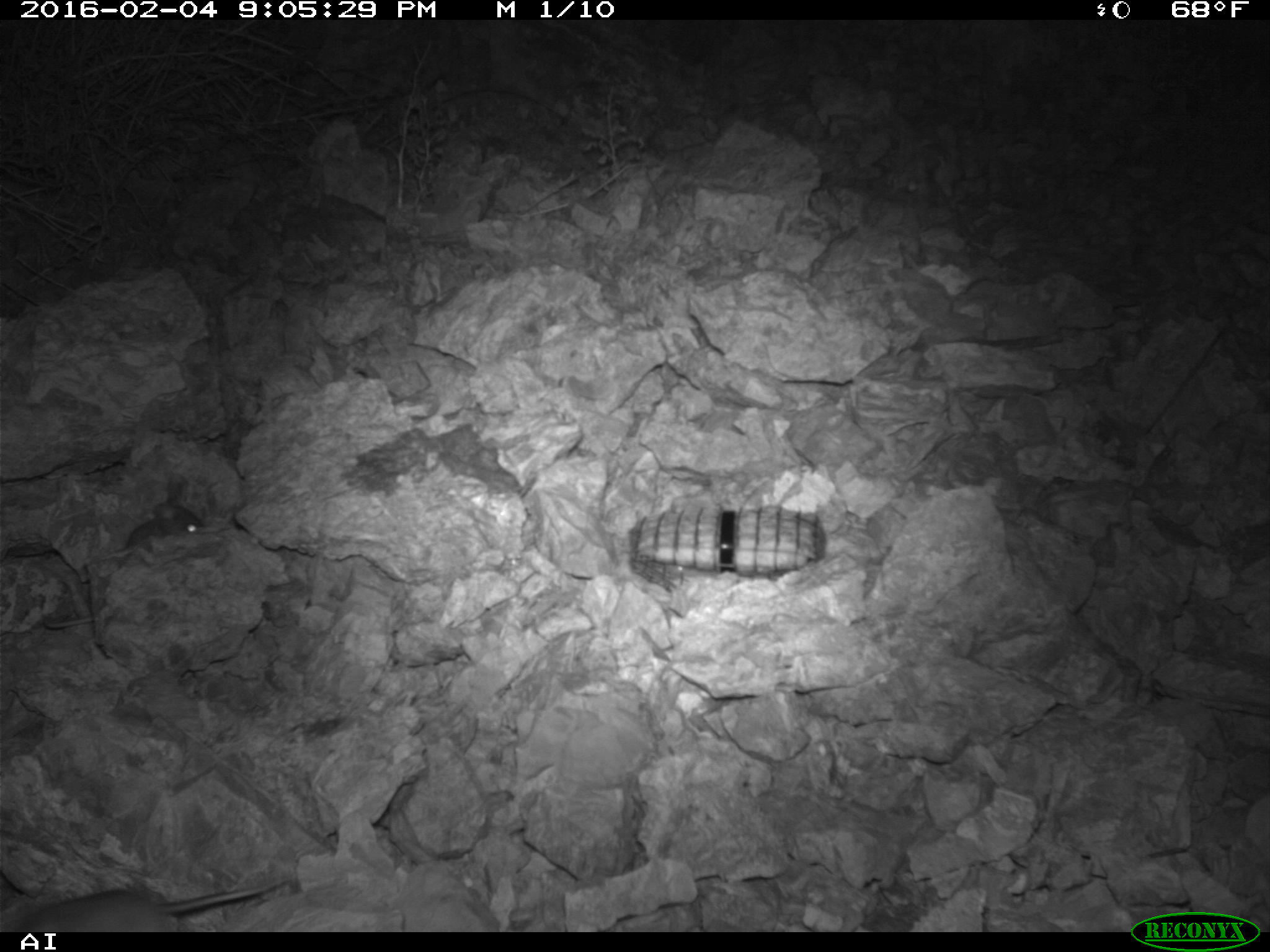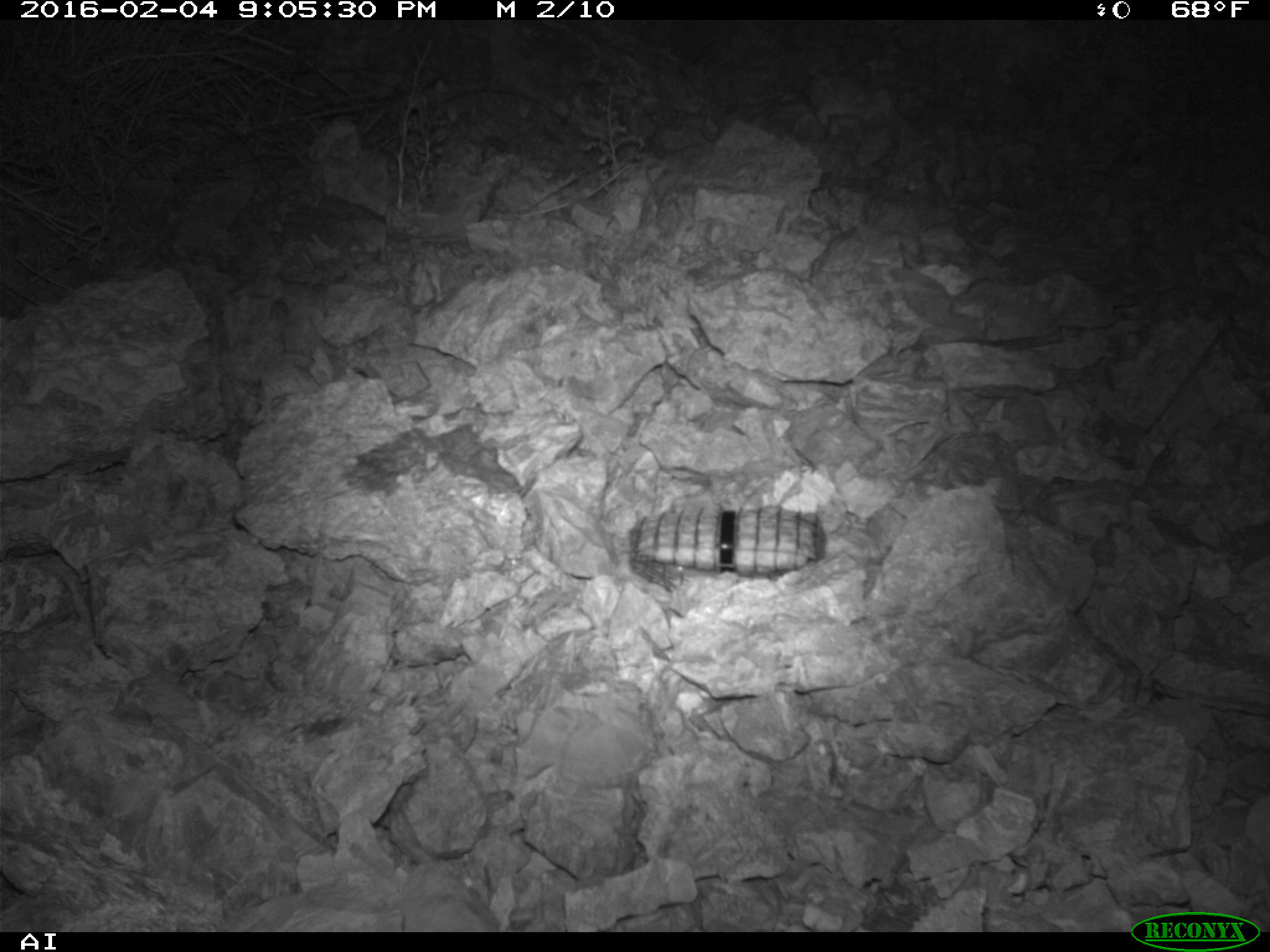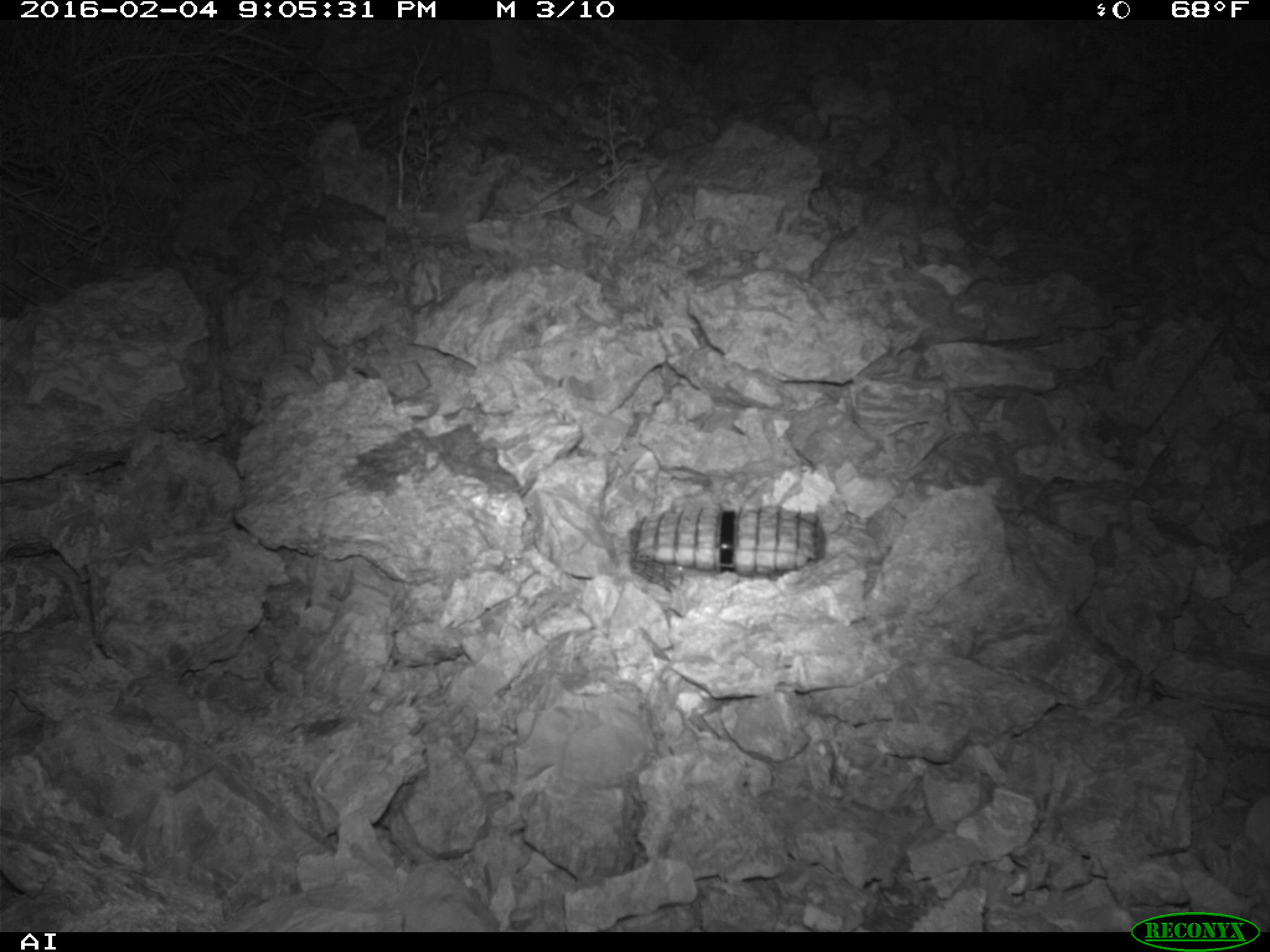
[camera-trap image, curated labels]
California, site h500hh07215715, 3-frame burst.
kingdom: Animalia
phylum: Chordata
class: Mammalia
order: Rodentia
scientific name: Rodentia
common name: rodent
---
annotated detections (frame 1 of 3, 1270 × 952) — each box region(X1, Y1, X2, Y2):
rodent: region(0, 875, 287, 932); region(123, 501, 204, 549)